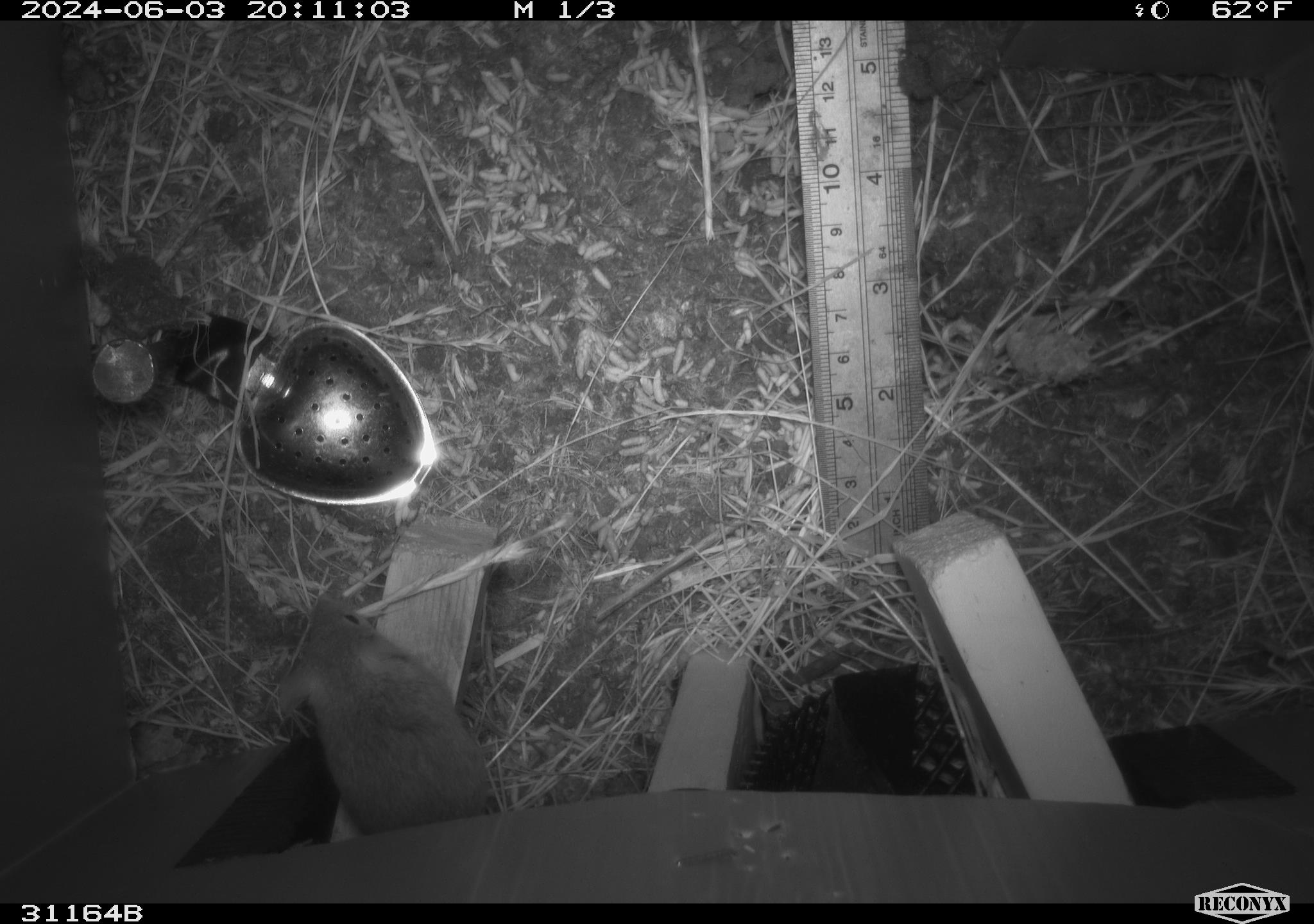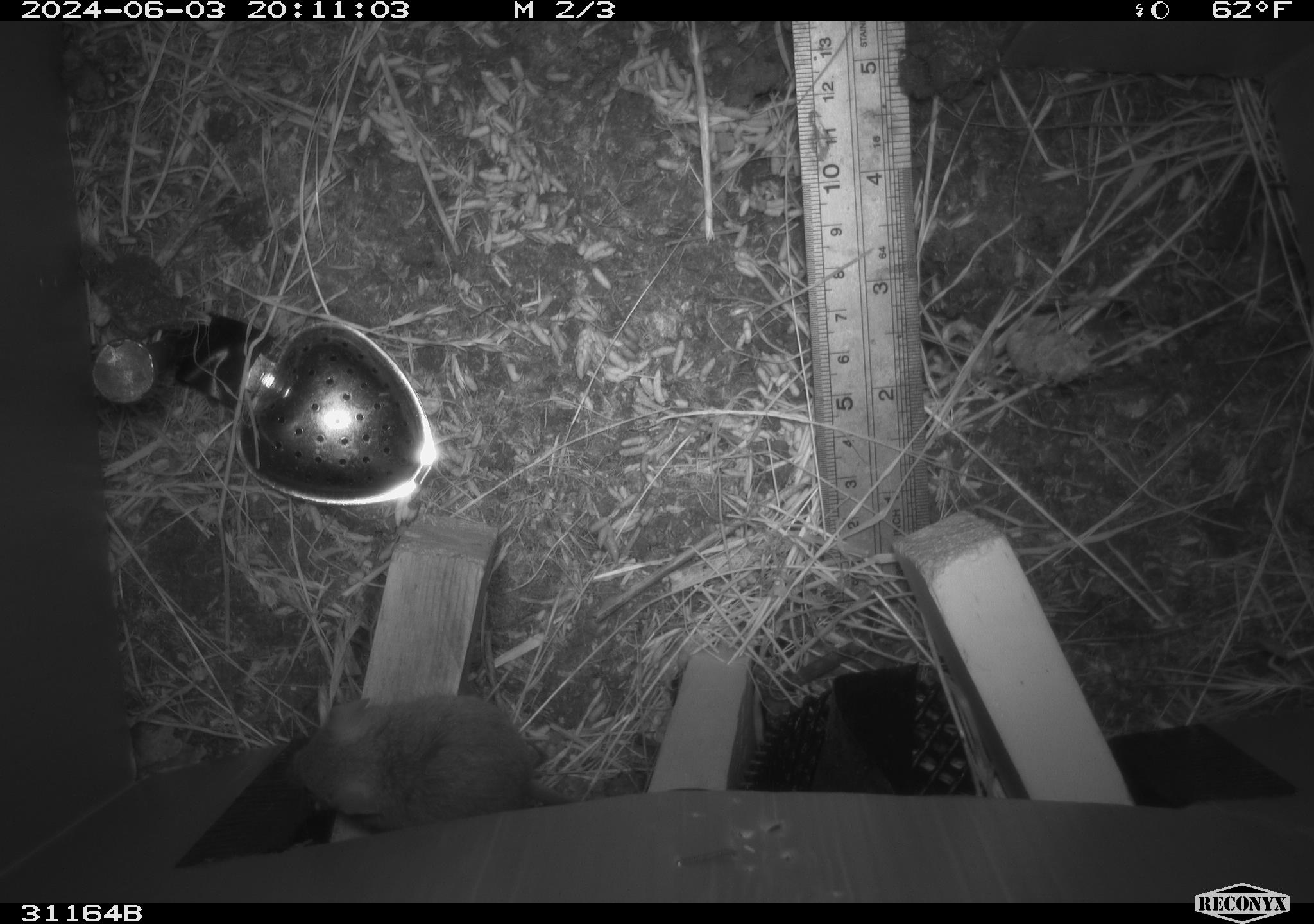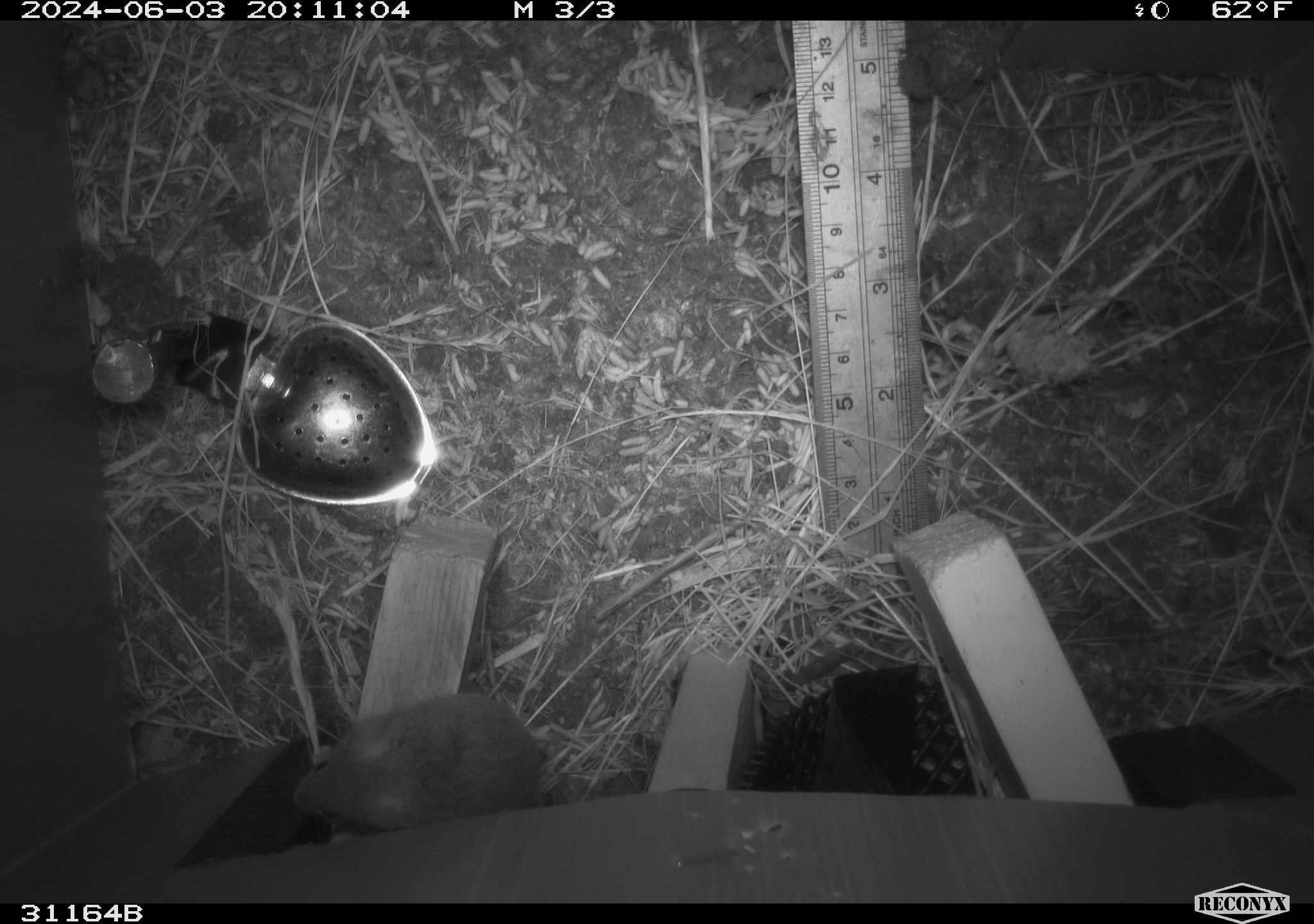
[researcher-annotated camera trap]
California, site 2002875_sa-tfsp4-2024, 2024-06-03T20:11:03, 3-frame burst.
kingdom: Animalia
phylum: Chordata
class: Mammalia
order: Rodentia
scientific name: Rodentia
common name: mouse species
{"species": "mouse species (Rodentia)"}